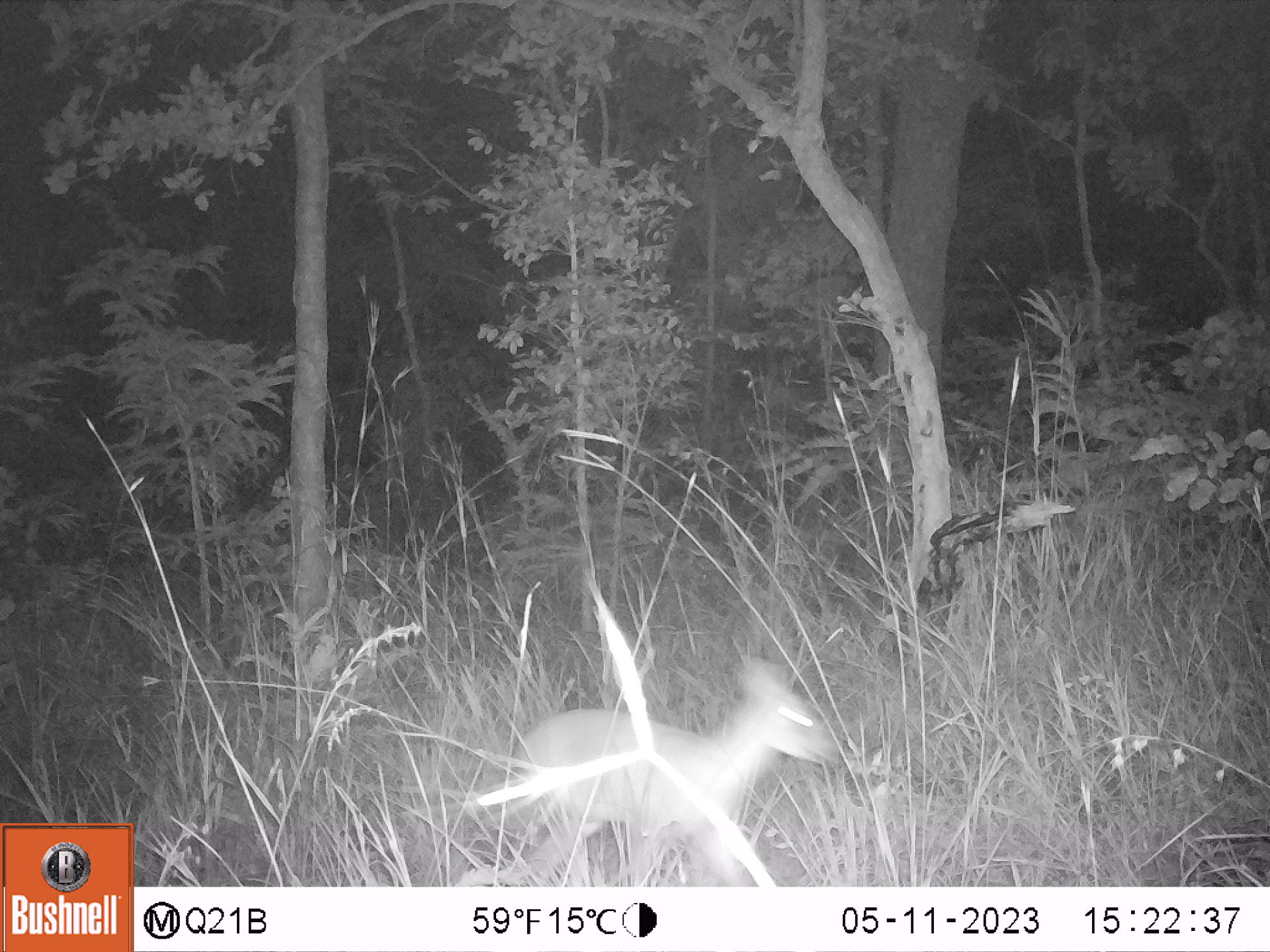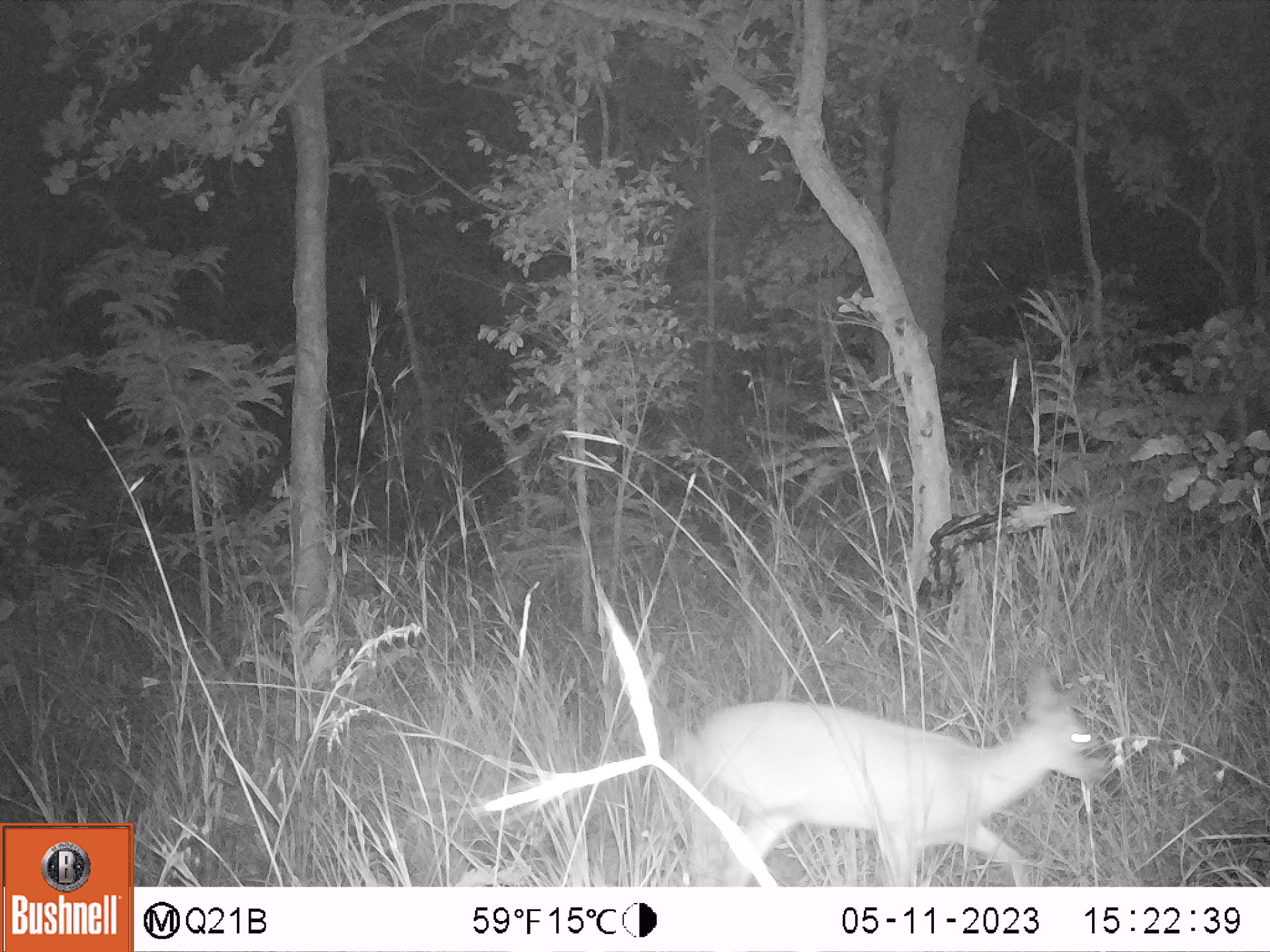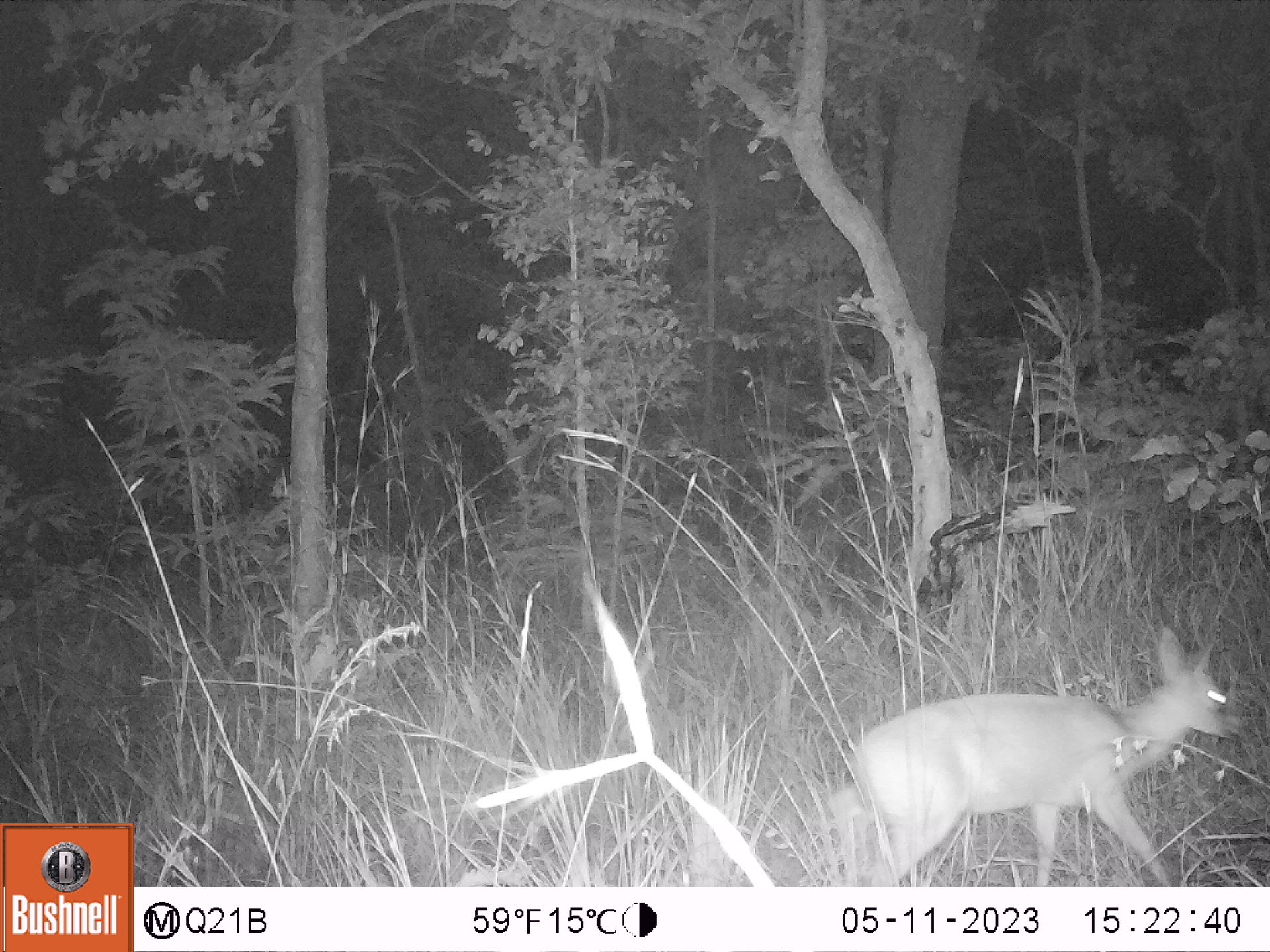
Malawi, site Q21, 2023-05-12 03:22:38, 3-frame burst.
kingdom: Animalia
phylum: Chordata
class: Mammalia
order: Artiodactyla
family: Bovidae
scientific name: Antilopinae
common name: small antelope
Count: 1.